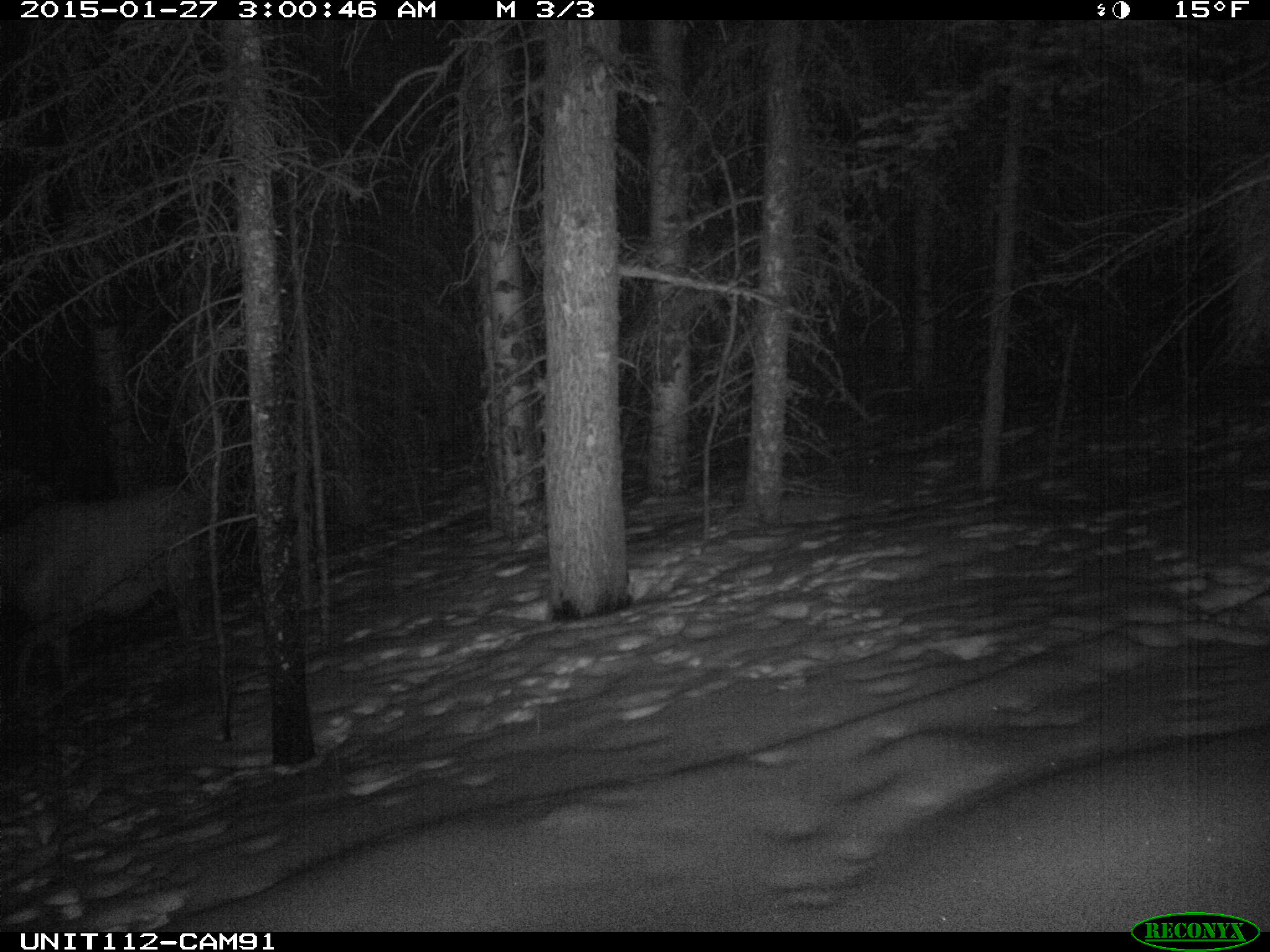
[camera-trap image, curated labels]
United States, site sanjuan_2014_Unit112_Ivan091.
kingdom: Animalia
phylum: Chordata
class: Mammalia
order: Artiodactyla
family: Cervidae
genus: Cervus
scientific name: Cervus elaphus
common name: red deer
Cervus elaphus (red deer).